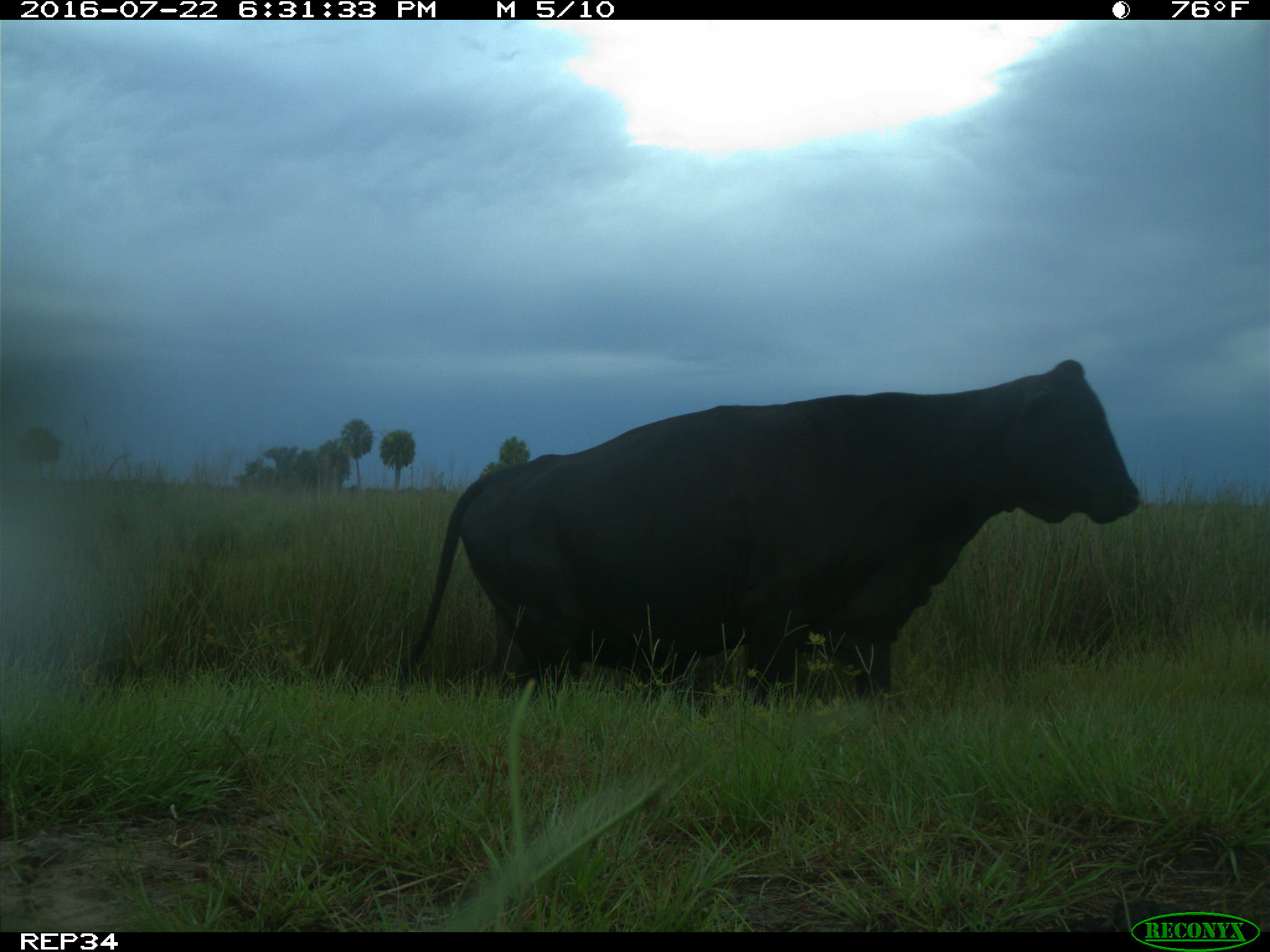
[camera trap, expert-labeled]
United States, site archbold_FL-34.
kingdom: Animalia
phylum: Chordata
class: Mammalia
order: Artiodactyla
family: Bovidae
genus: Bos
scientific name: Bos taurus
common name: domestic cow